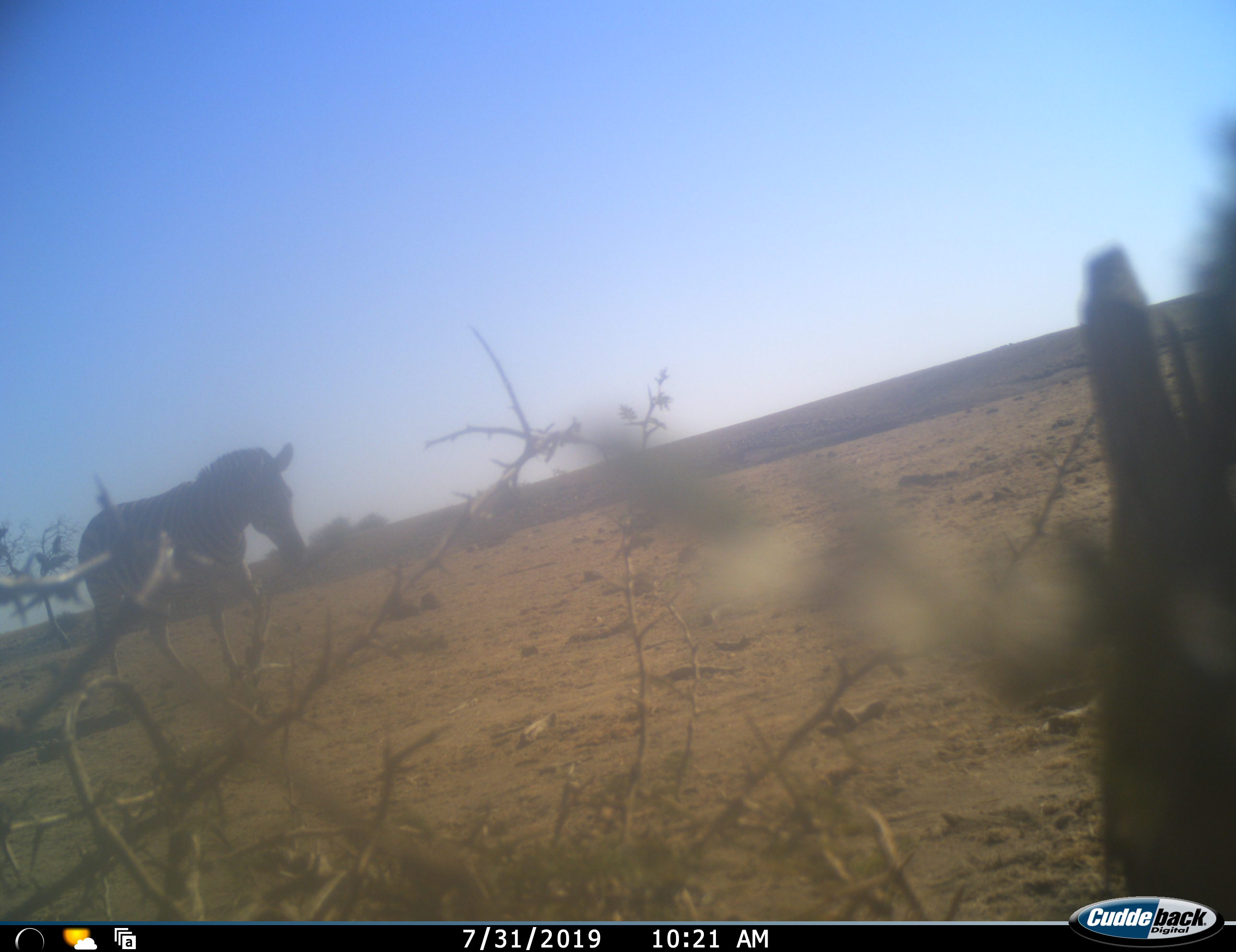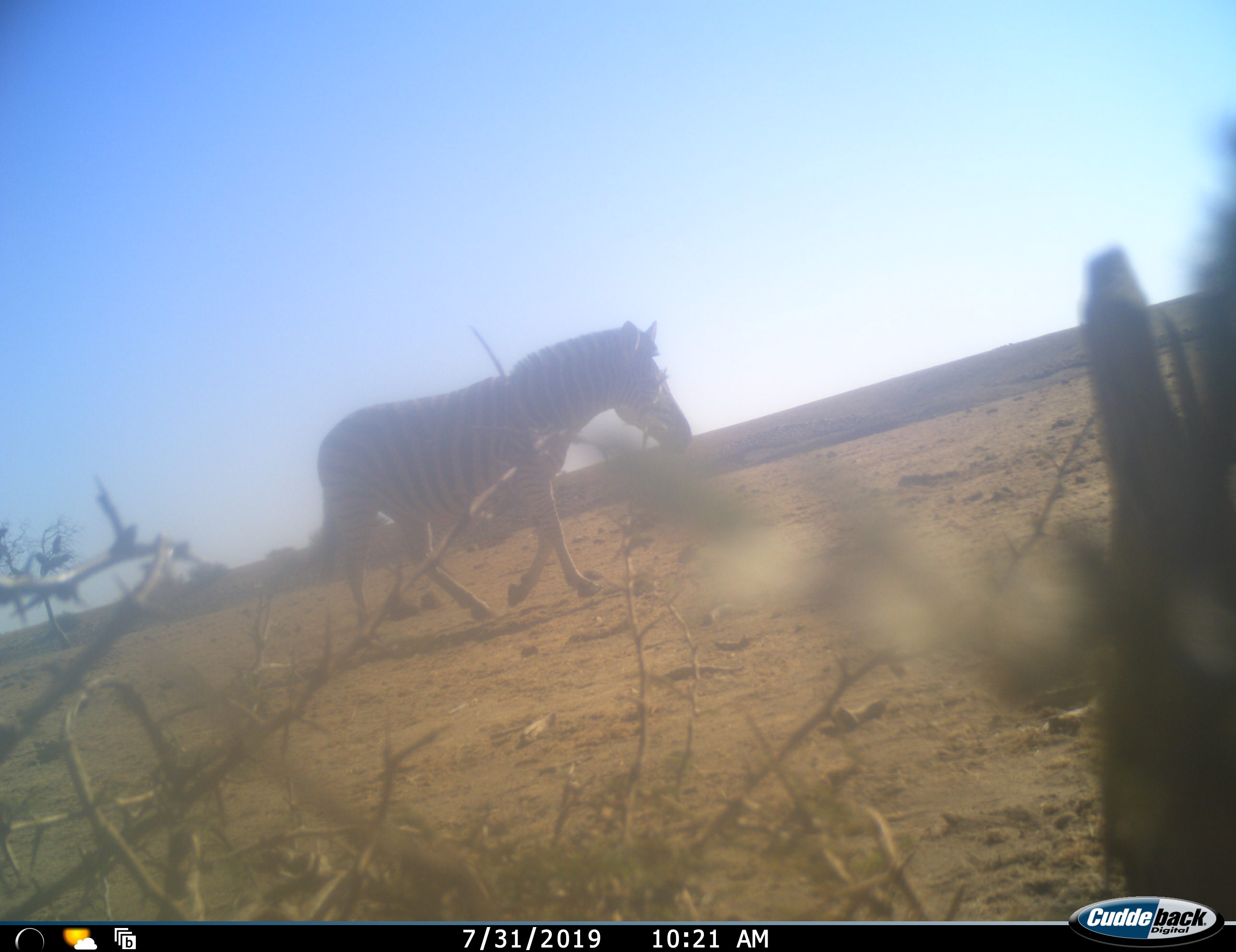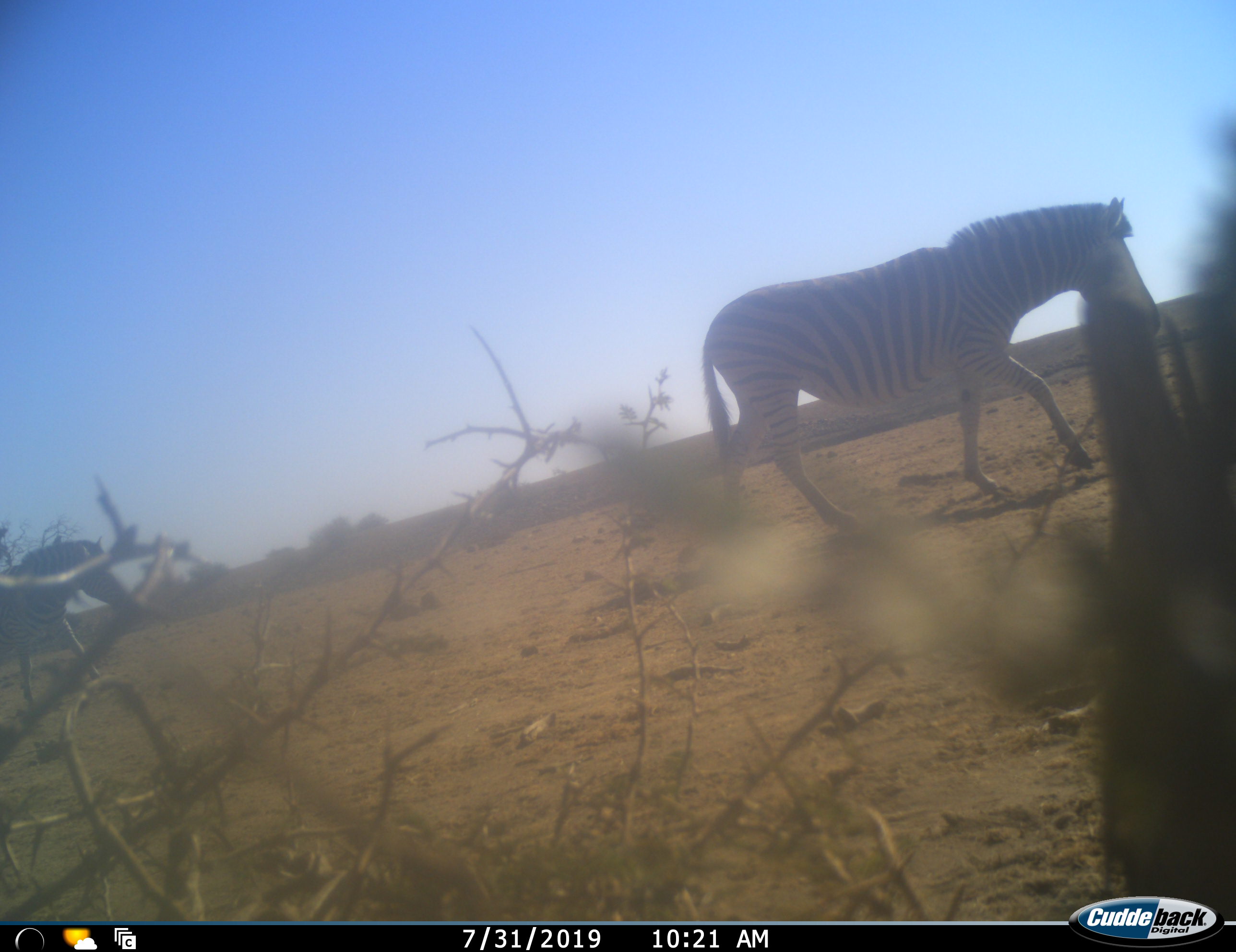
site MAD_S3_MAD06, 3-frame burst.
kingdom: Animalia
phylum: Chordata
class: Mammalia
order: Perissodactyla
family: Equidae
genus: Equus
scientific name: Equus quagga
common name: plains zebra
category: zebraplains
Zebraplains (plains zebra) (Equus quagga), count 2. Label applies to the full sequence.